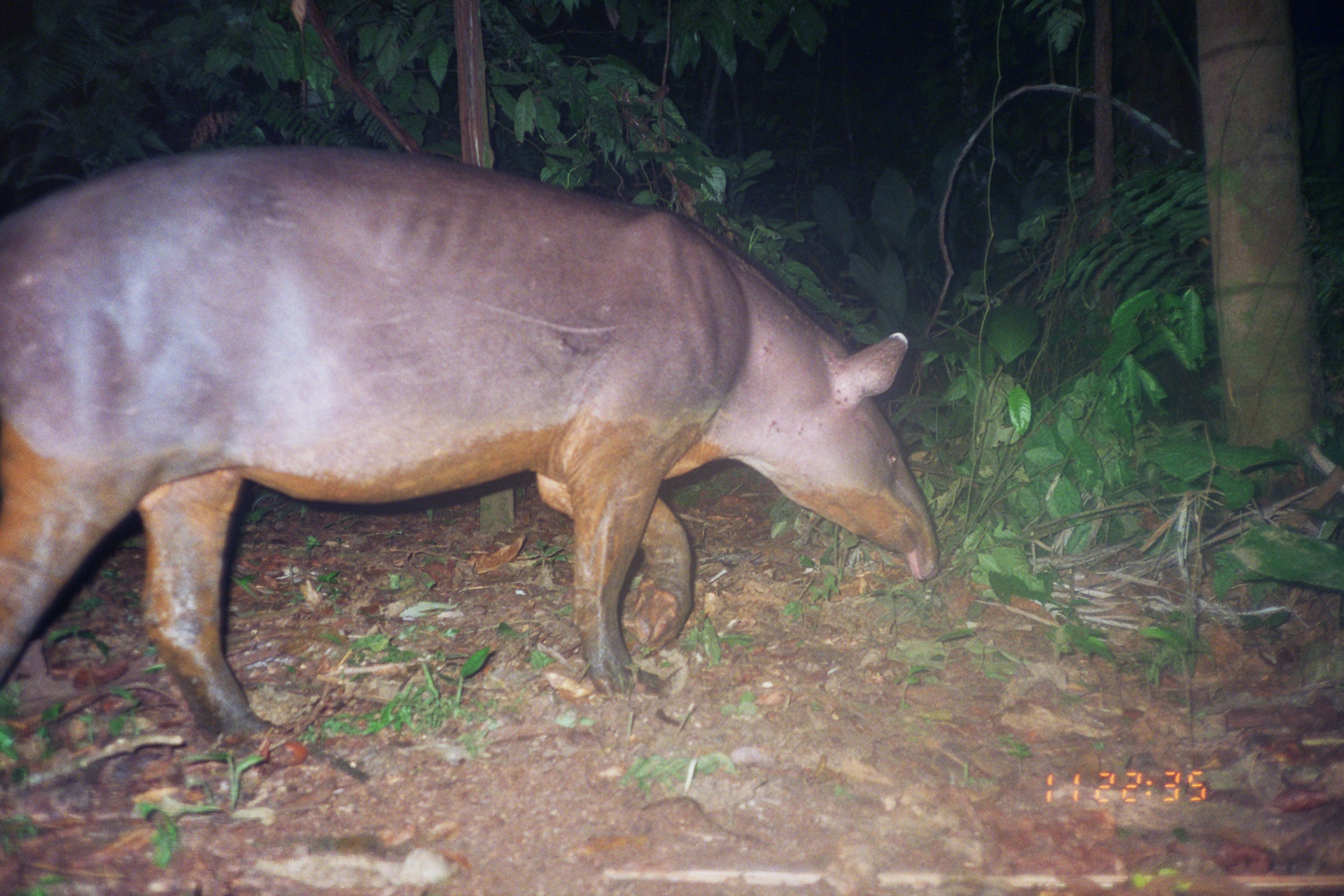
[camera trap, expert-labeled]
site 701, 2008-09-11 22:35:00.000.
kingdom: Animalia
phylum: Chordata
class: Mammalia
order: Perissodactyla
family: Tapiridae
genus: Tapirus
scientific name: Tapirus terrestris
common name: south american tapir